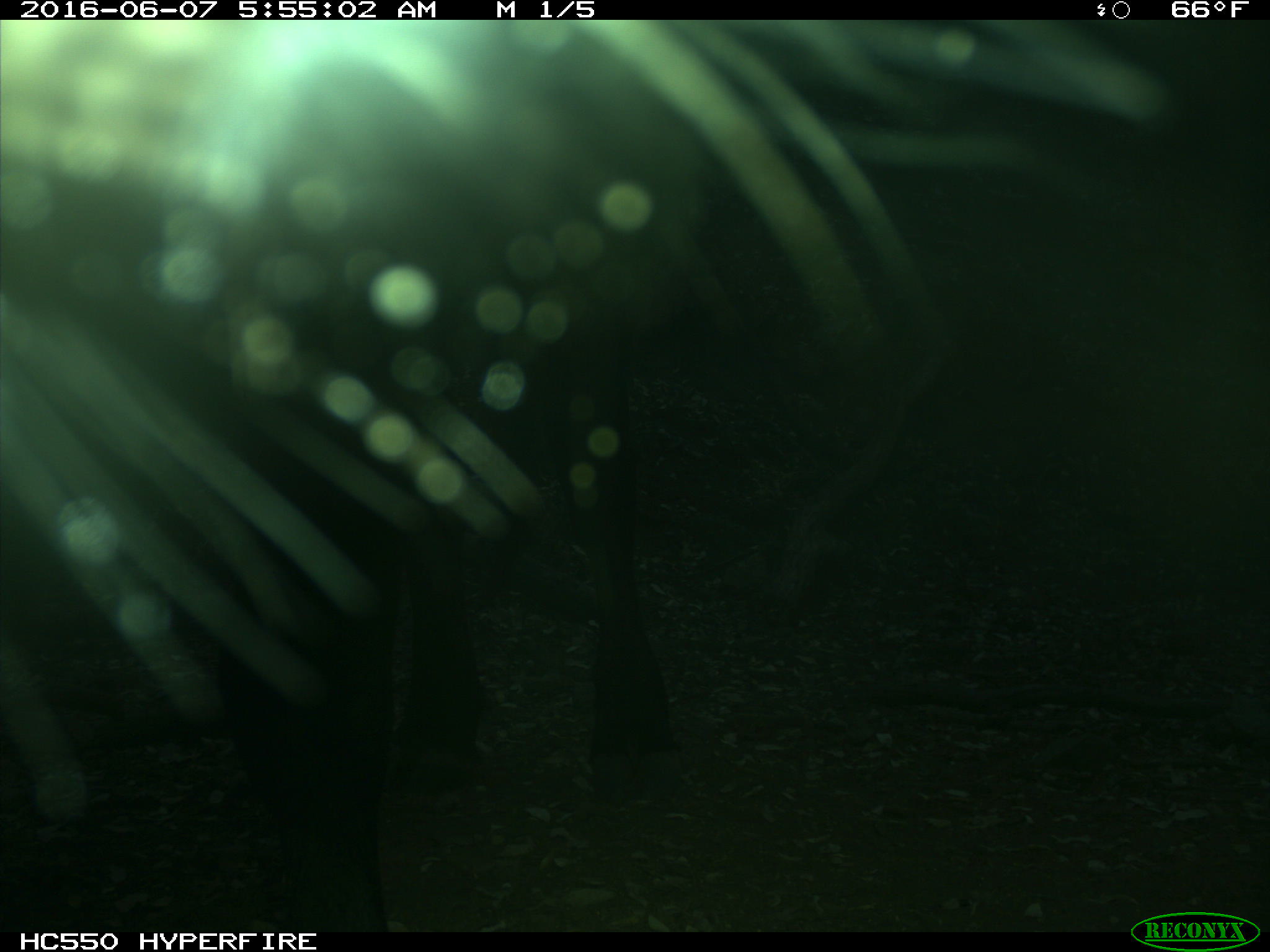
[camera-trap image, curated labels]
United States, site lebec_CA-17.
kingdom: Animalia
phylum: Chordata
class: Mammalia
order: Artiodactyla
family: Bovidae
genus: Bos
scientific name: Bos taurus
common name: domestic cow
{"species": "Bos taurus (domestic cow)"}